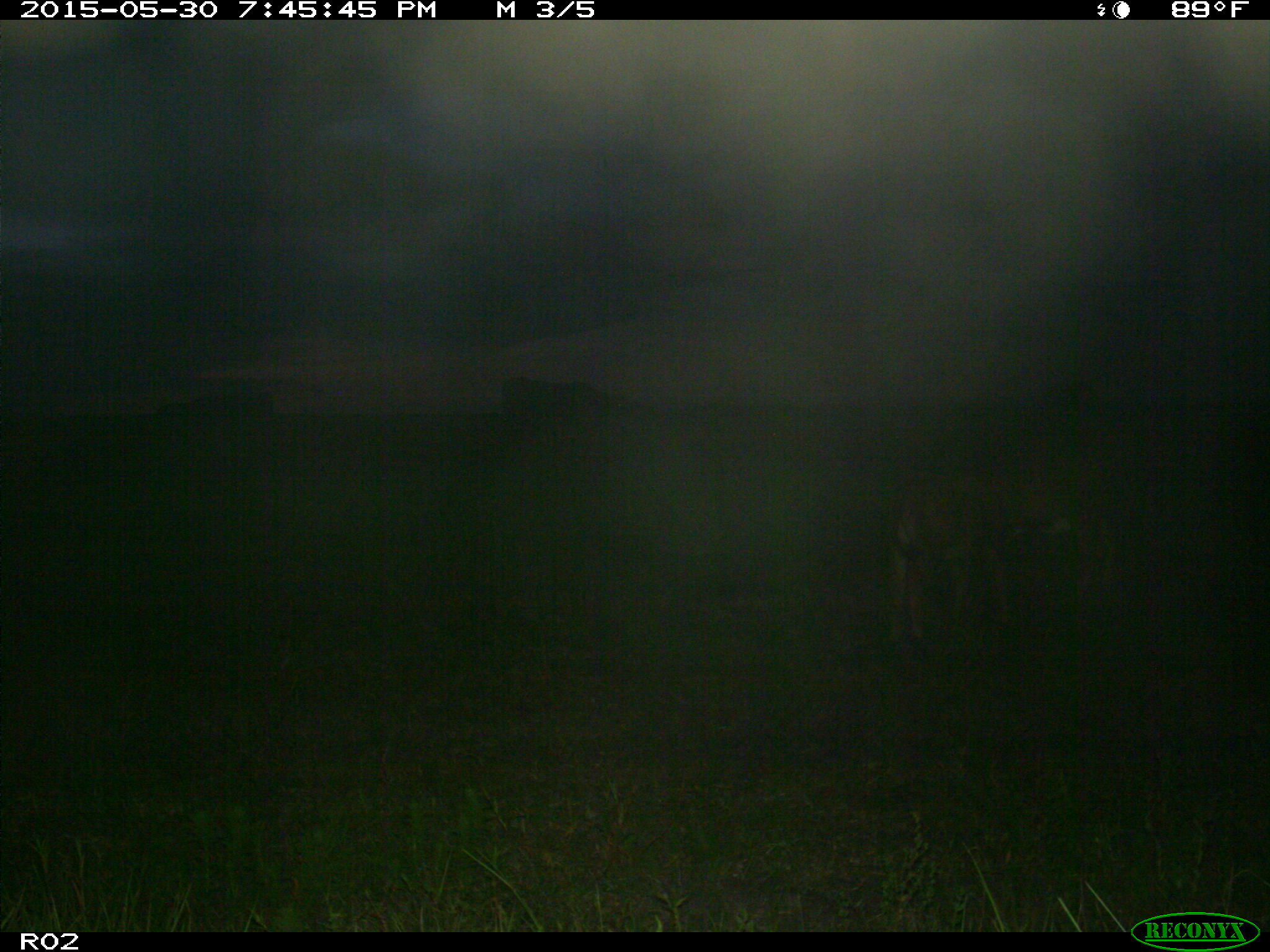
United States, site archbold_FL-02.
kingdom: Animalia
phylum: Chordata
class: Mammalia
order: Artiodactyla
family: Bovidae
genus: Bos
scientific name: Bos taurus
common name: domestic cow